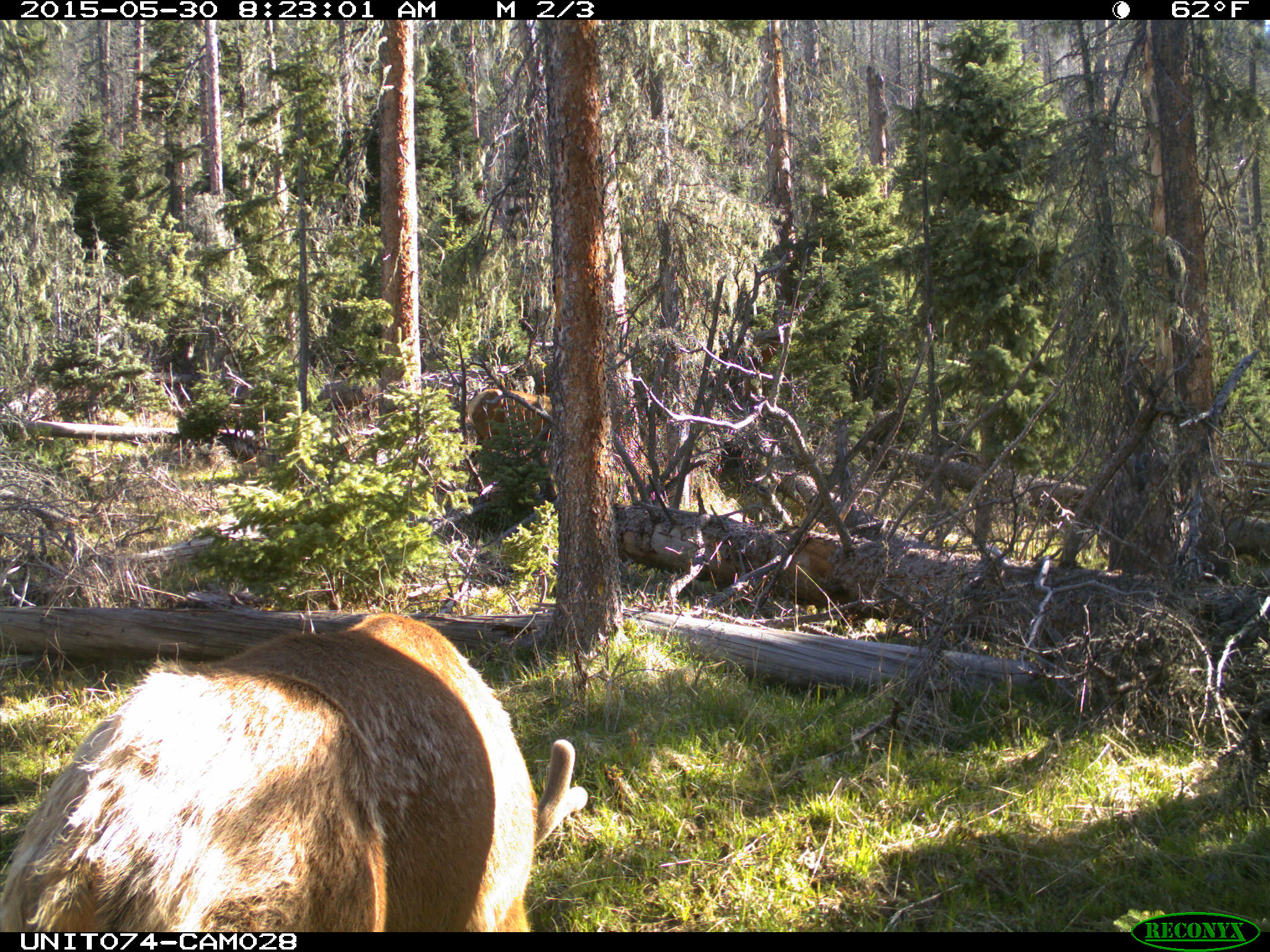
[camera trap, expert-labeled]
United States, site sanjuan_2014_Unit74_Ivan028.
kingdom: Animalia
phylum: Chordata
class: Mammalia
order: Artiodactyla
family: Cervidae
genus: Cervus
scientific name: Cervus elaphus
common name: red deer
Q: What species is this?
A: Cervus elaphus (red deer).